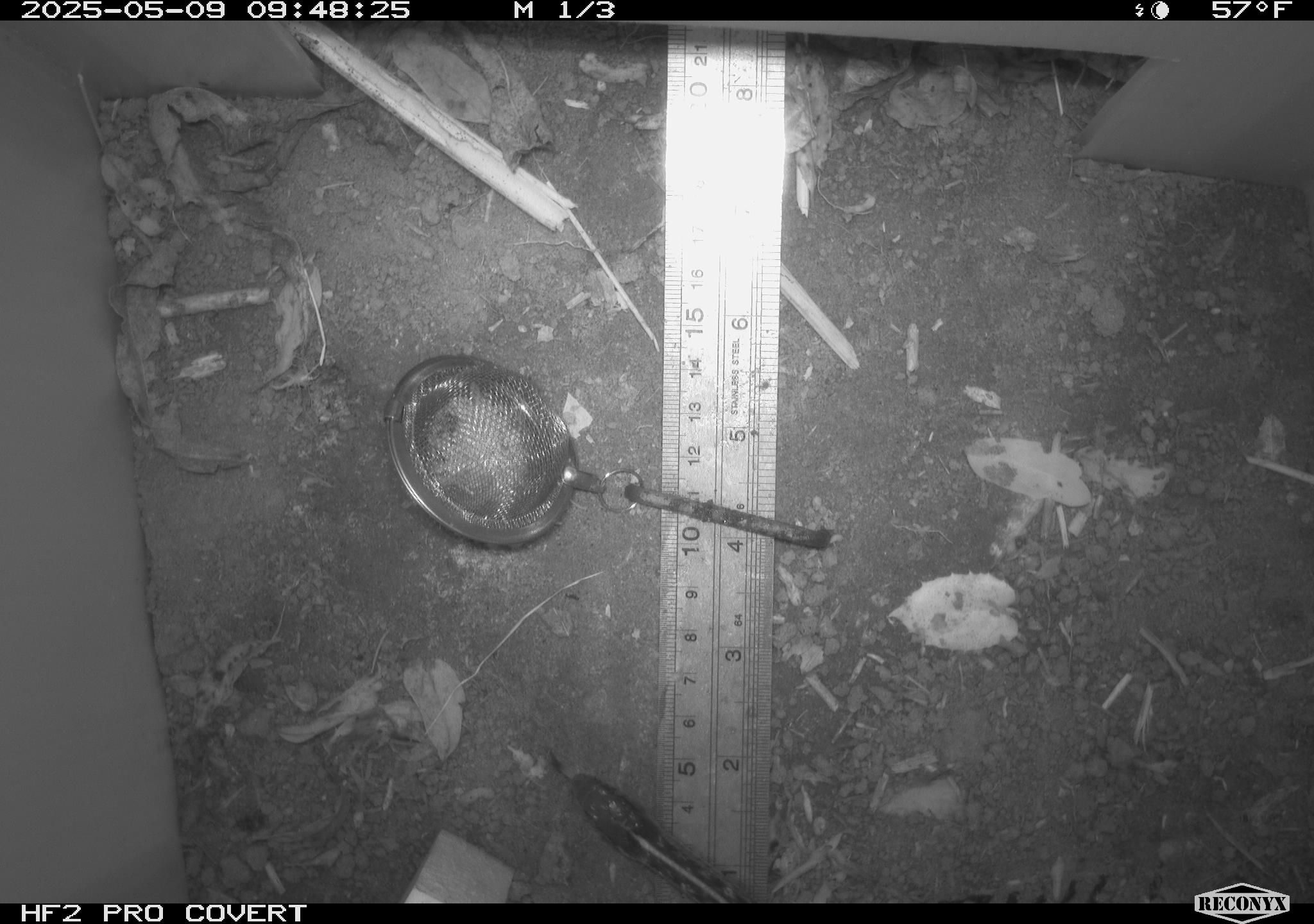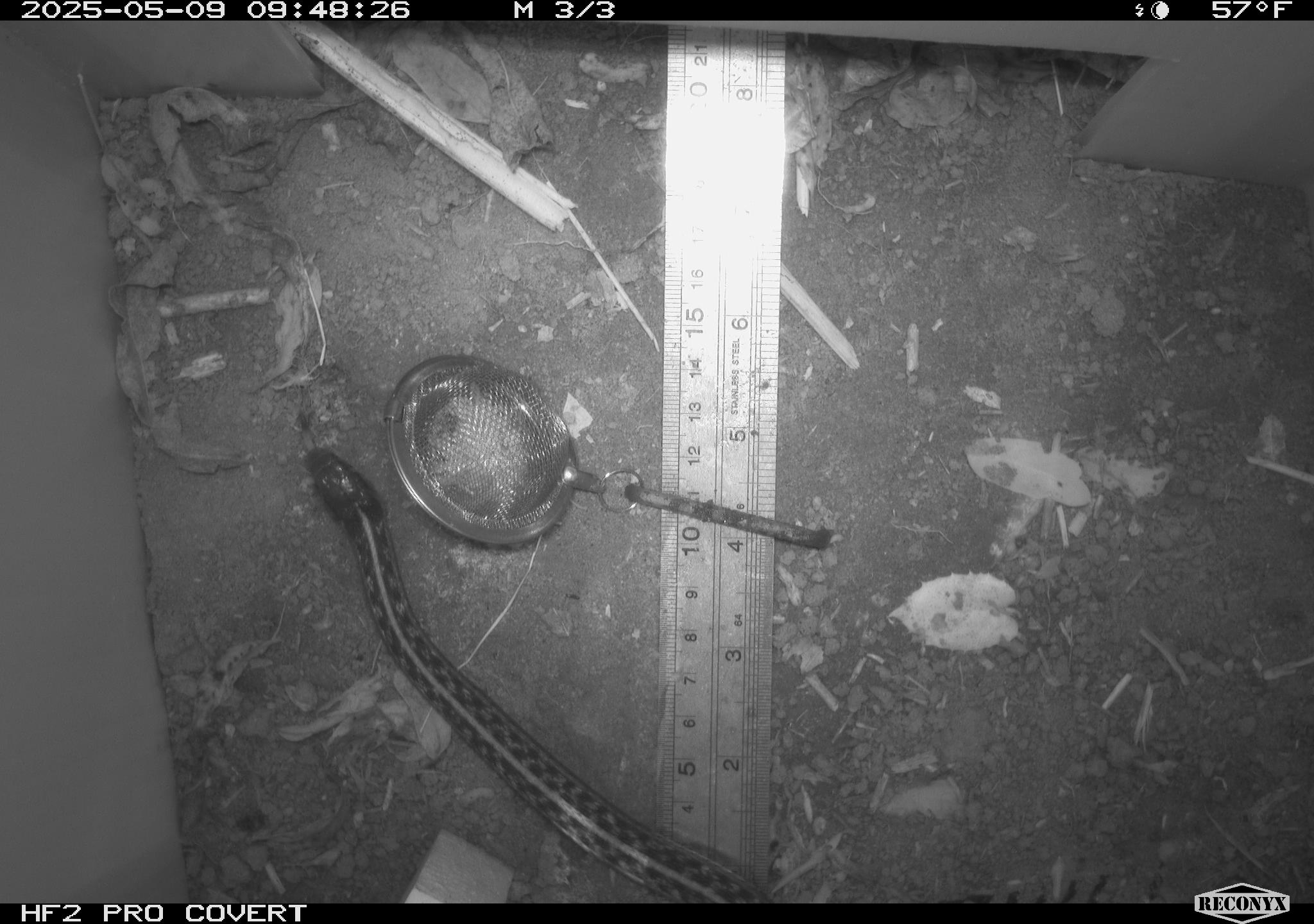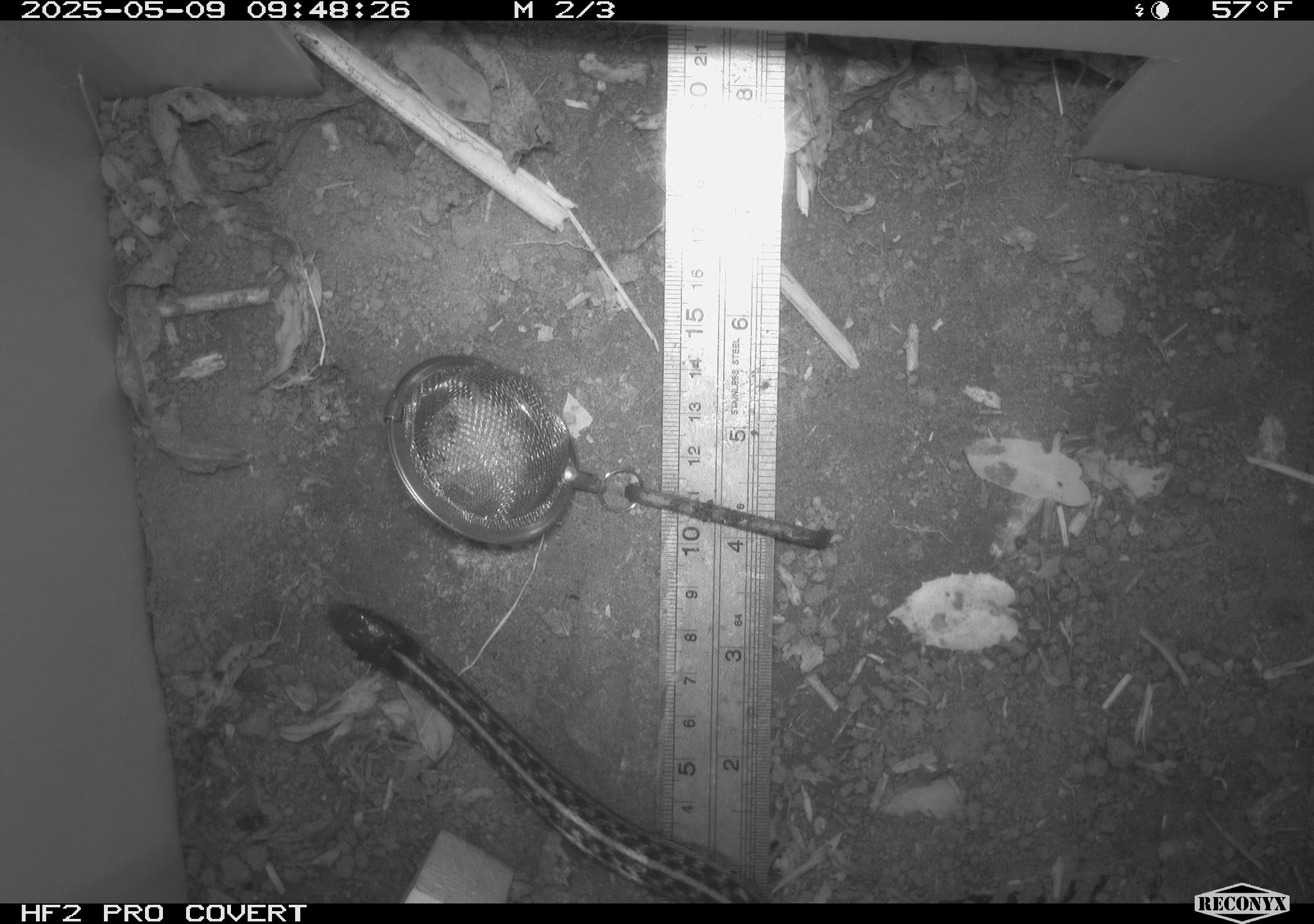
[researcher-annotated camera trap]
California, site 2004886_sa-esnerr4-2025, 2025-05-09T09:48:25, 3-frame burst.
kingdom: Animalia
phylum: Chordata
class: Reptilia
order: Squamata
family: Colubridae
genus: Thamnophis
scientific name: Thamnophis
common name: american gartersnakes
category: thamnophis species